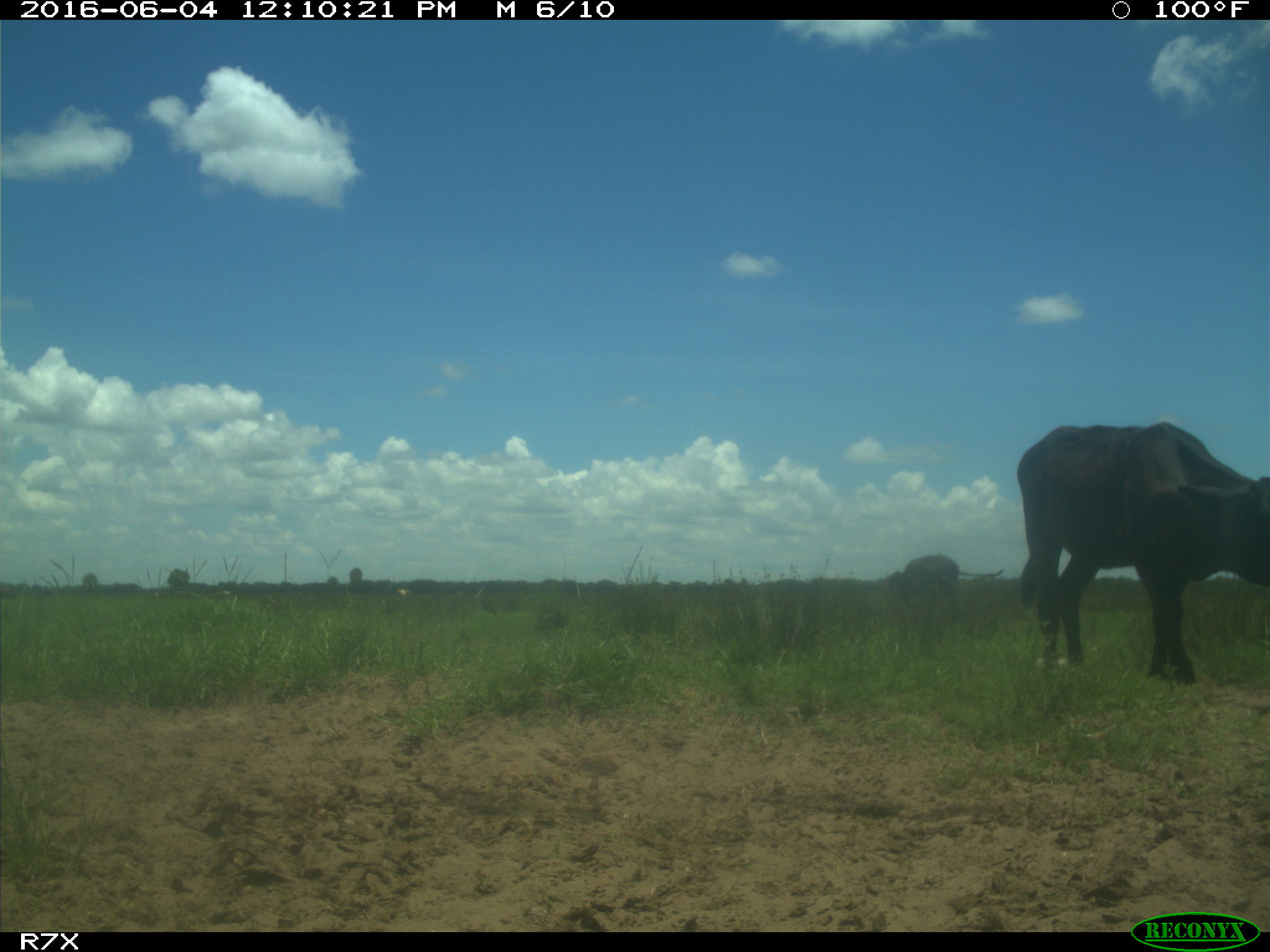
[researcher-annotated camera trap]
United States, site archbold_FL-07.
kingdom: Animalia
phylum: Chordata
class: Mammalia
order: Artiodactyla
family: Bovidae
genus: Bos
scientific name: Bos taurus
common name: domestic cow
Bos taurus (domestic cow).